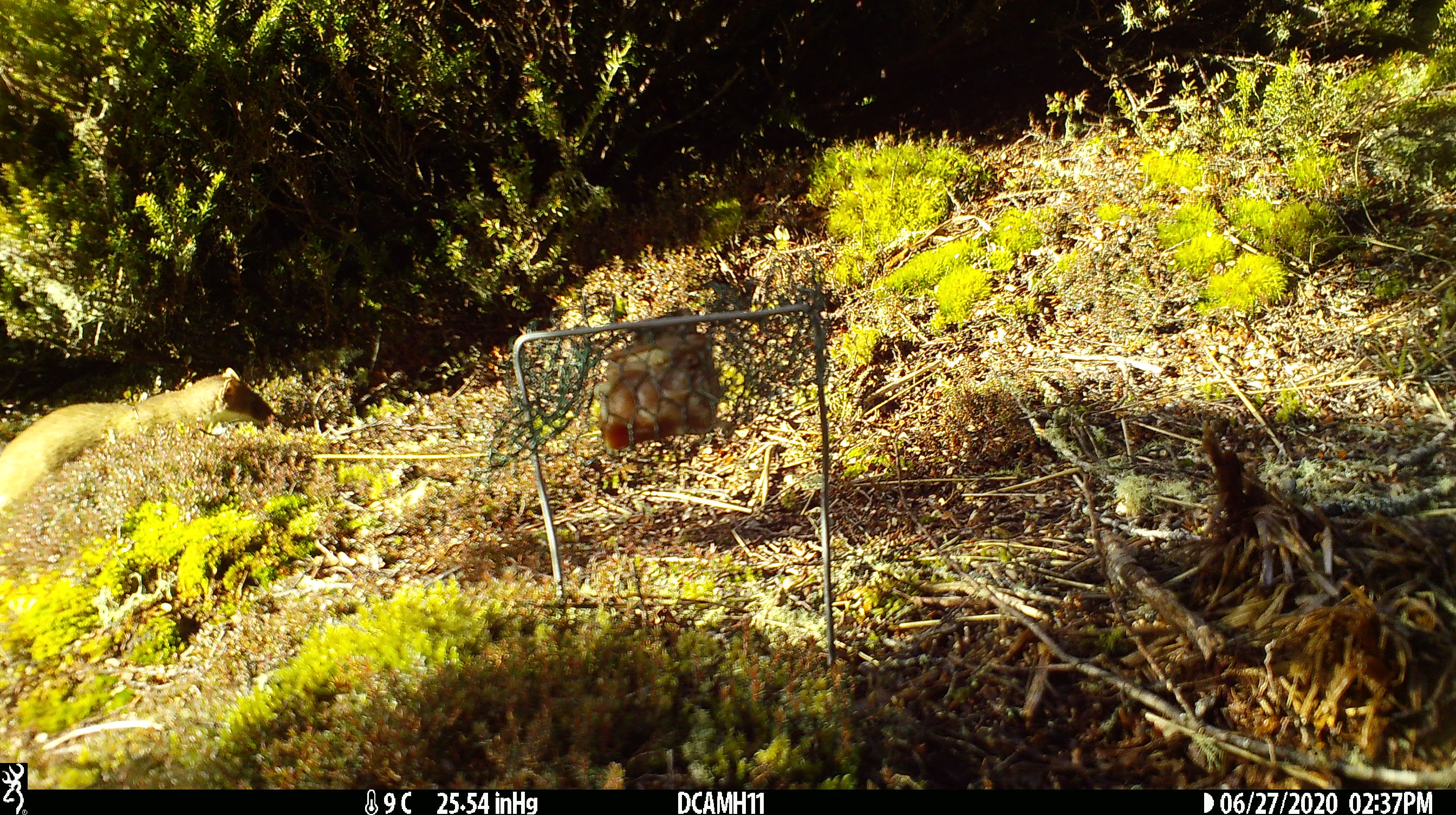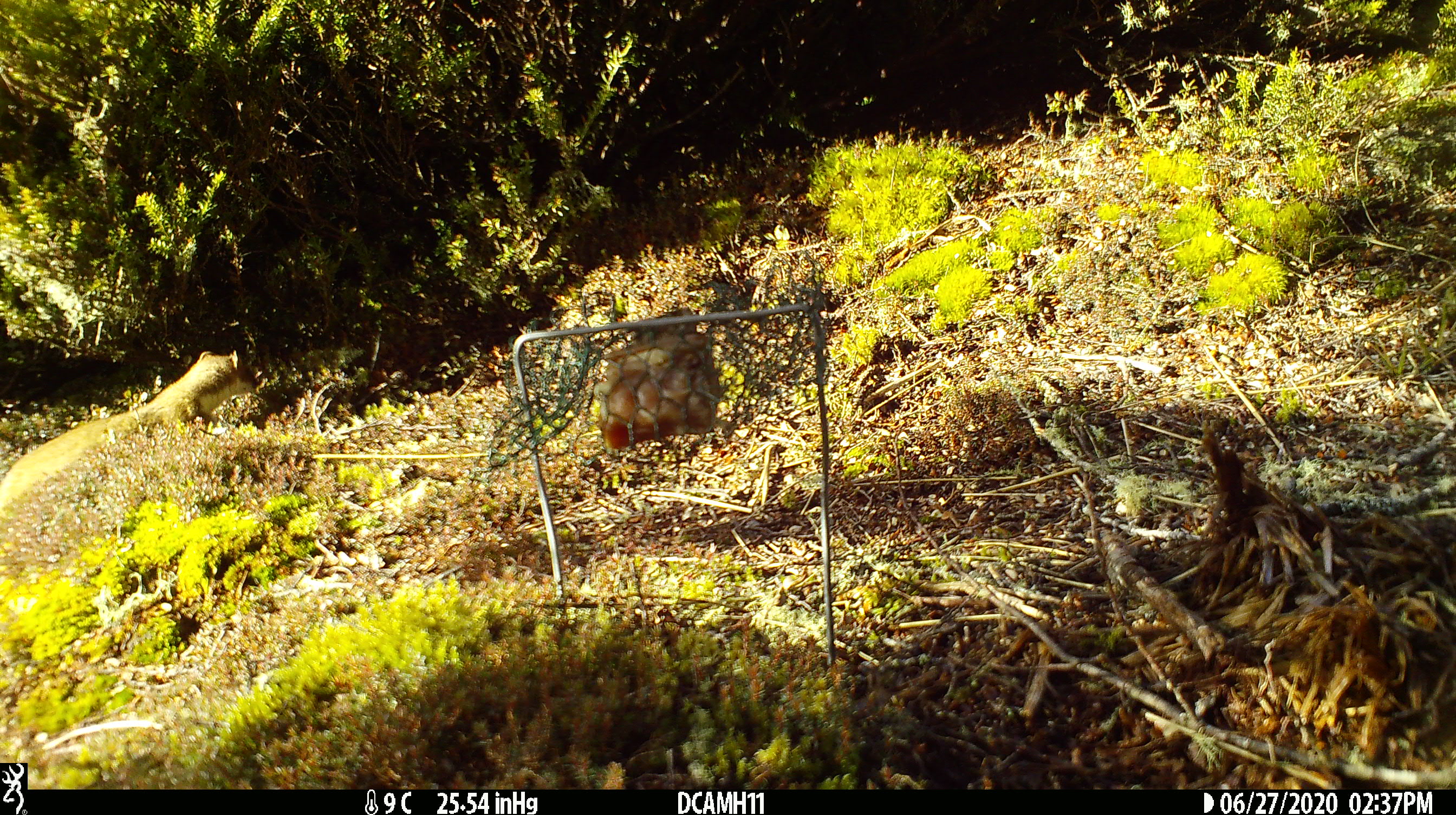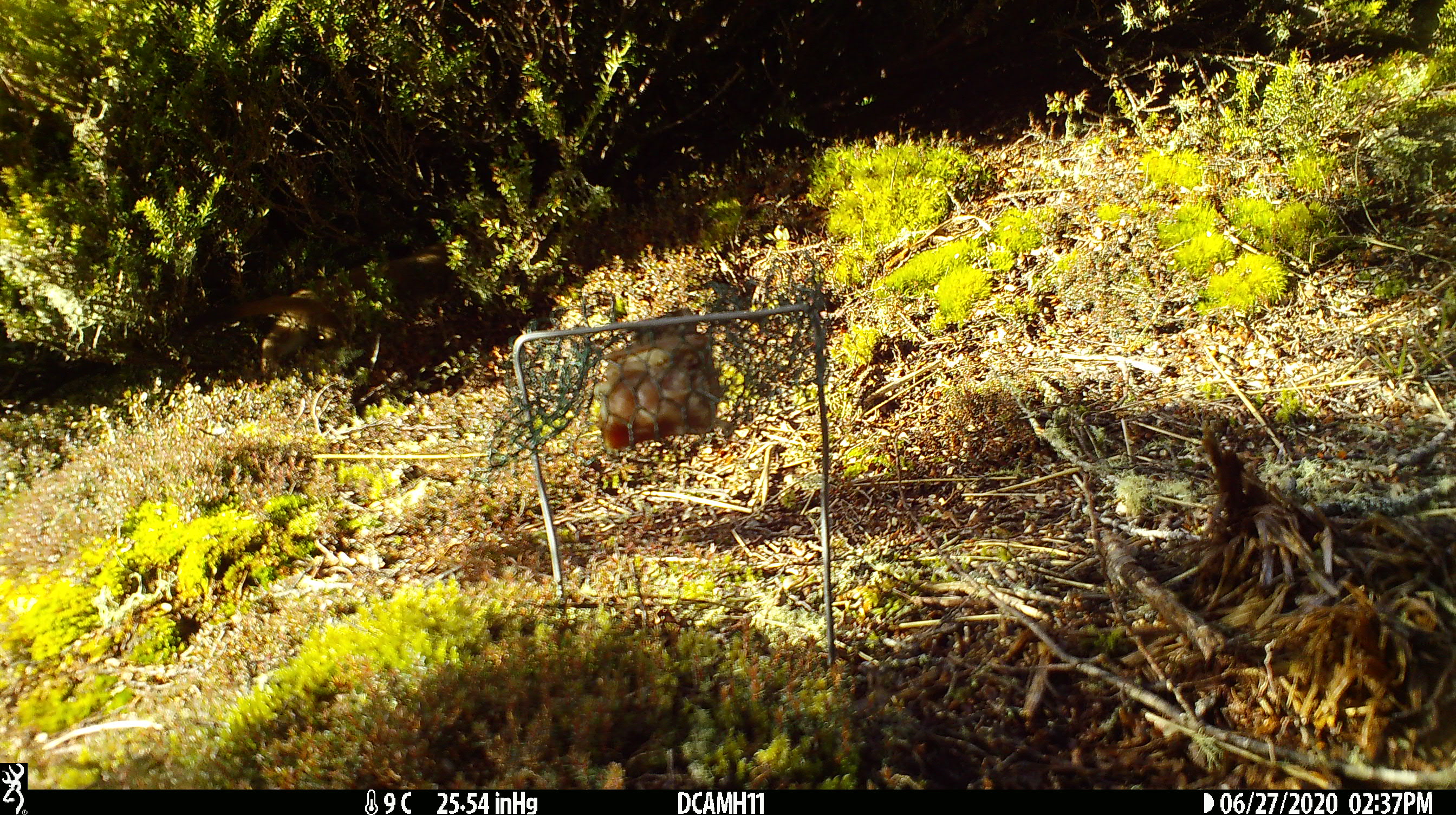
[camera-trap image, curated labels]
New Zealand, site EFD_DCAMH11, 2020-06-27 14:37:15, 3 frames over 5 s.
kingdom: Animalia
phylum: Chordata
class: Mammalia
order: Carnivora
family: Mustelidae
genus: Mustela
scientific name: Mustela erminea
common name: stoat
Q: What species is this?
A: Stoat (Mustela erminea).